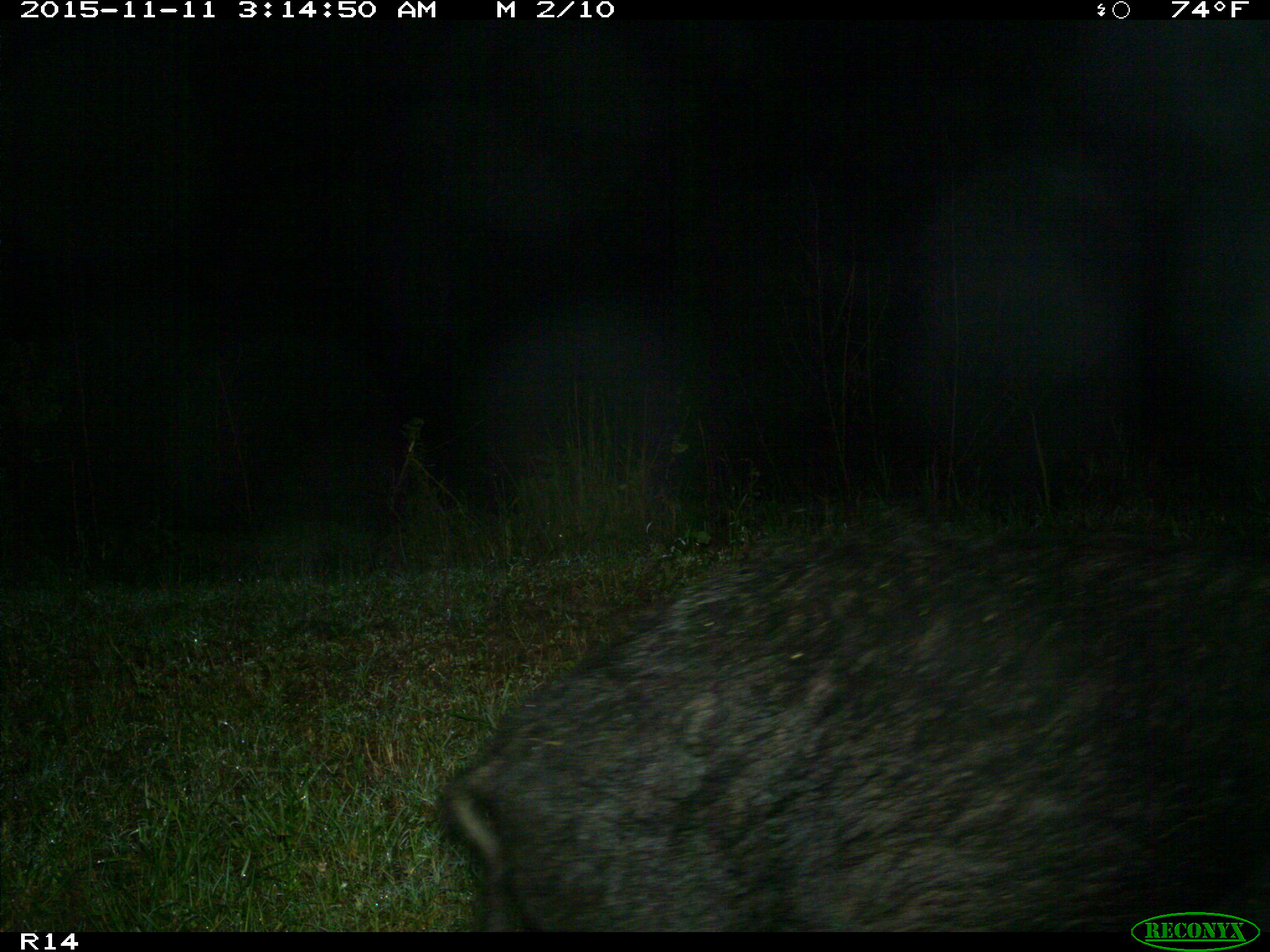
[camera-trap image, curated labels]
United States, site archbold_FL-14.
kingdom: Animalia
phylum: Chordata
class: Mammalia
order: Artiodactyla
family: Suidae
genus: Sus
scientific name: Sus scrofa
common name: wild boar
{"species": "Sus scrofa (wild boar)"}